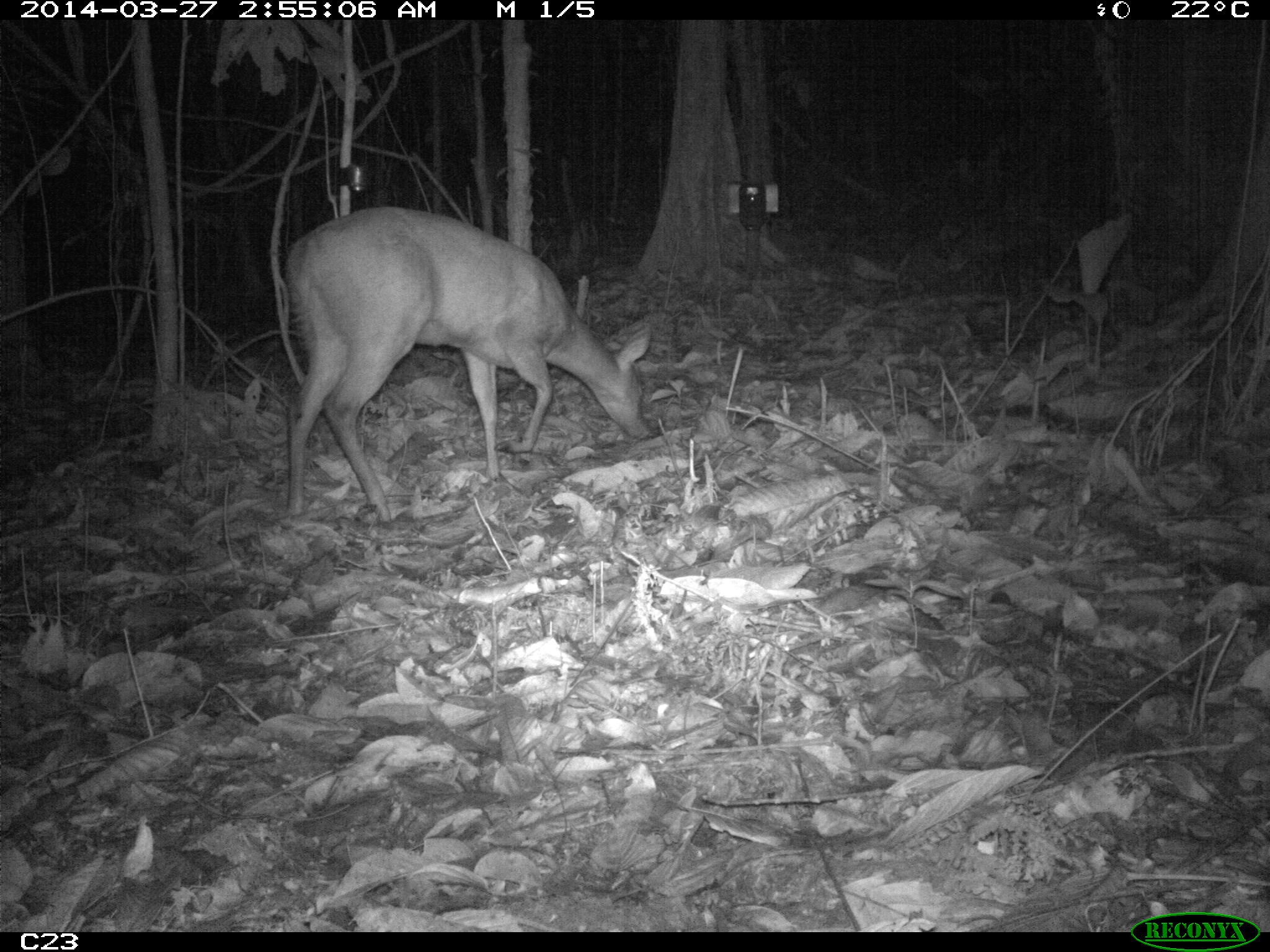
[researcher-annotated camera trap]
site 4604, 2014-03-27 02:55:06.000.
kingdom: Animalia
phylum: Chordata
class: Mammalia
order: Artiodactyla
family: Cervidae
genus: Mazama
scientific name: Mazama americana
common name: red brocket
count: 1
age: adult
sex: female